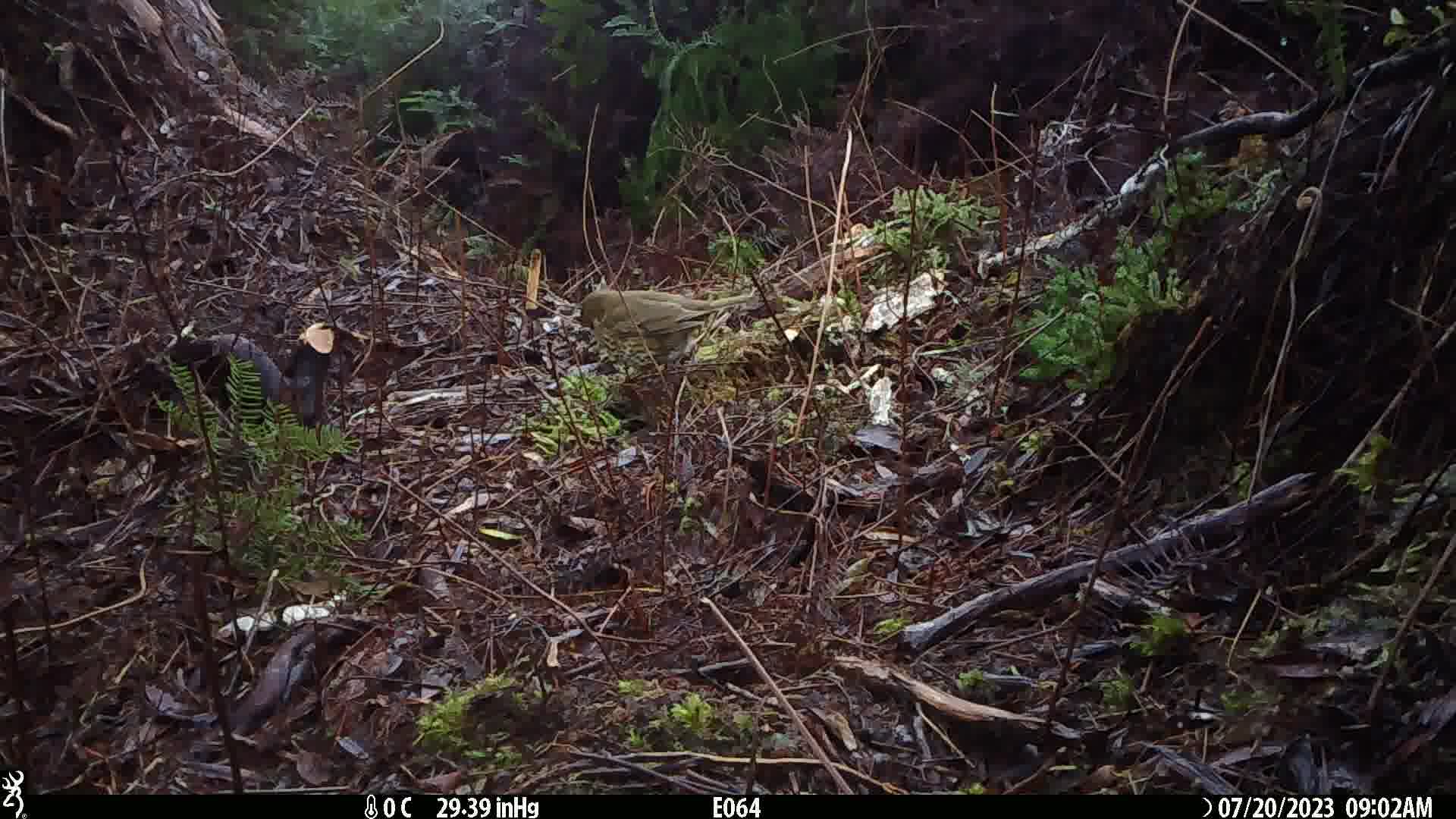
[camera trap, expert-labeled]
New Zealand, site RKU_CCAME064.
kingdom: Animalia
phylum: Chordata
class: Aves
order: Passeriformes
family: Turdidae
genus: Turdus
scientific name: Turdus philomelos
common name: song thrush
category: thrush